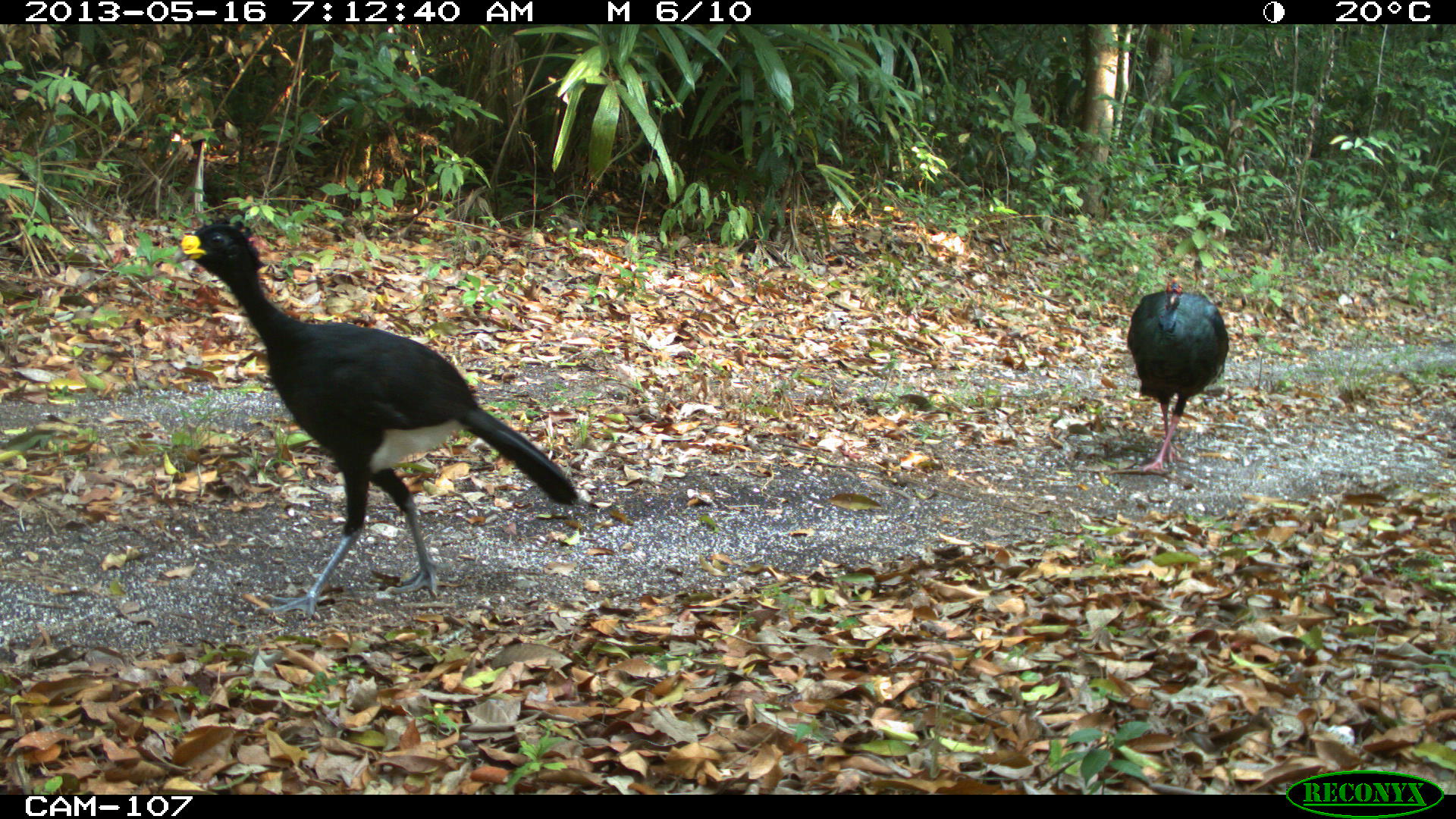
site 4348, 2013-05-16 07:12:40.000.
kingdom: Animalia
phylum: Chordata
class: Aves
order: Galliformes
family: Cracidae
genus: Crax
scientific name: Crax rubra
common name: great curassow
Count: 1.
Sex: male.